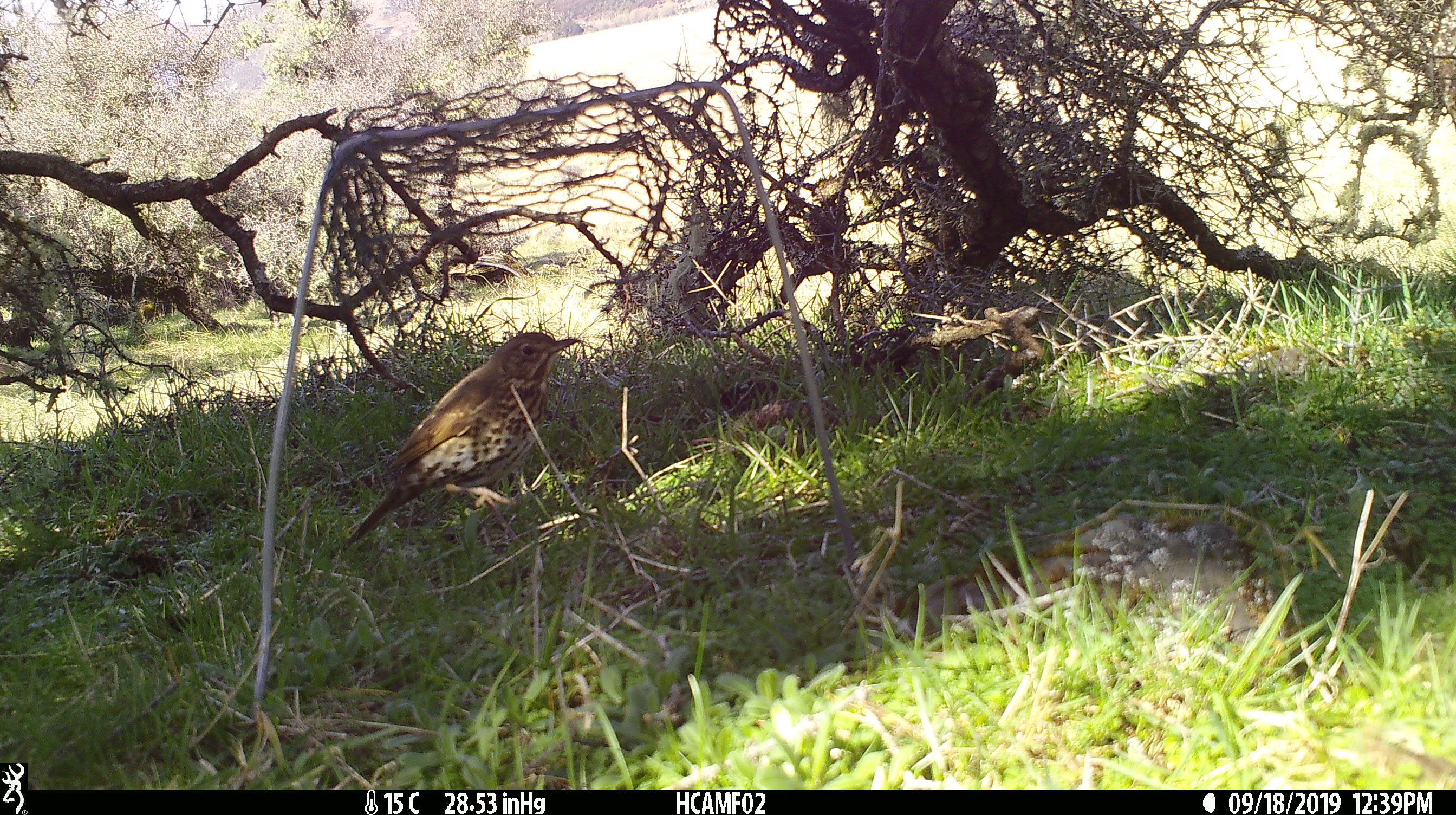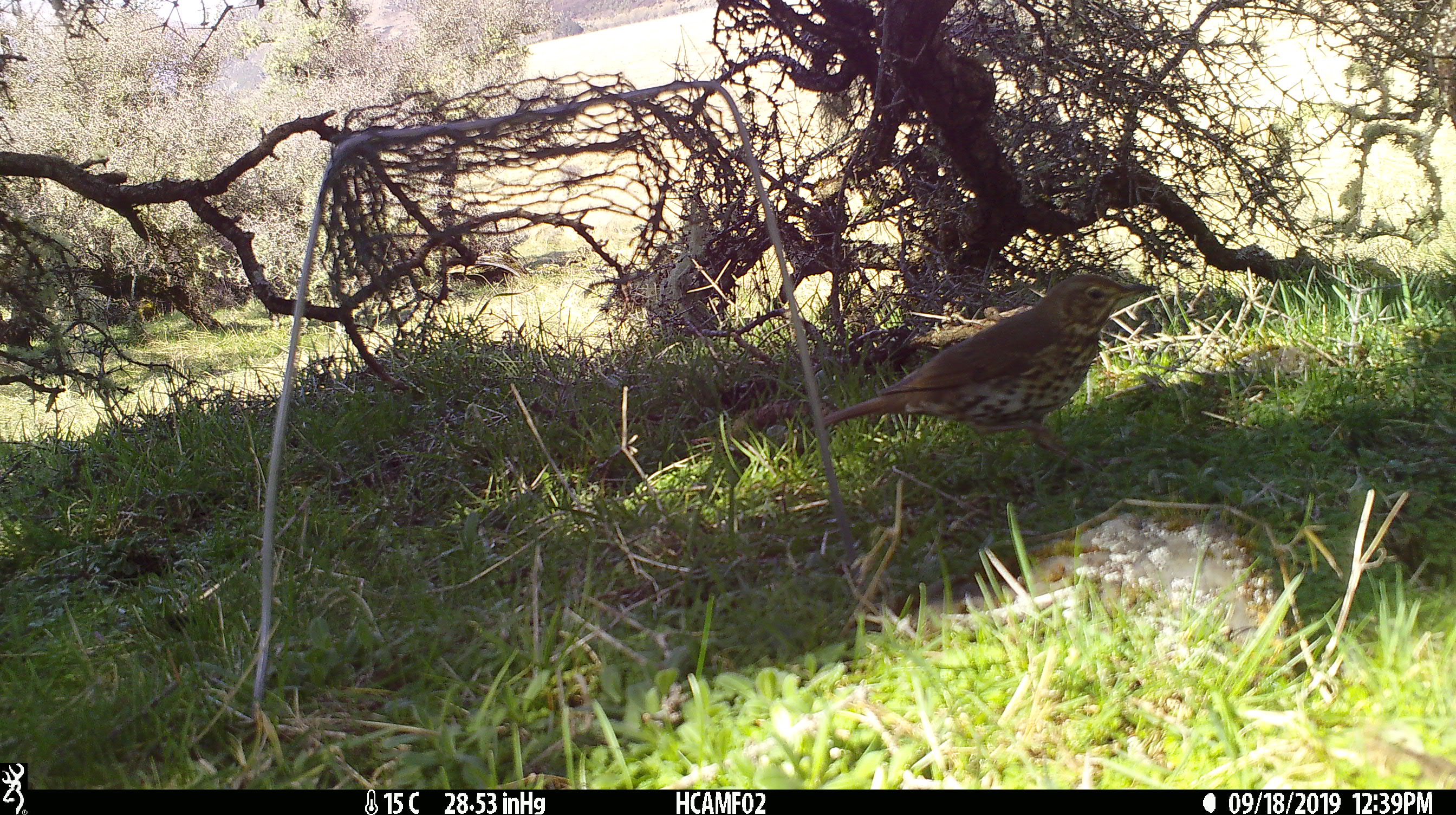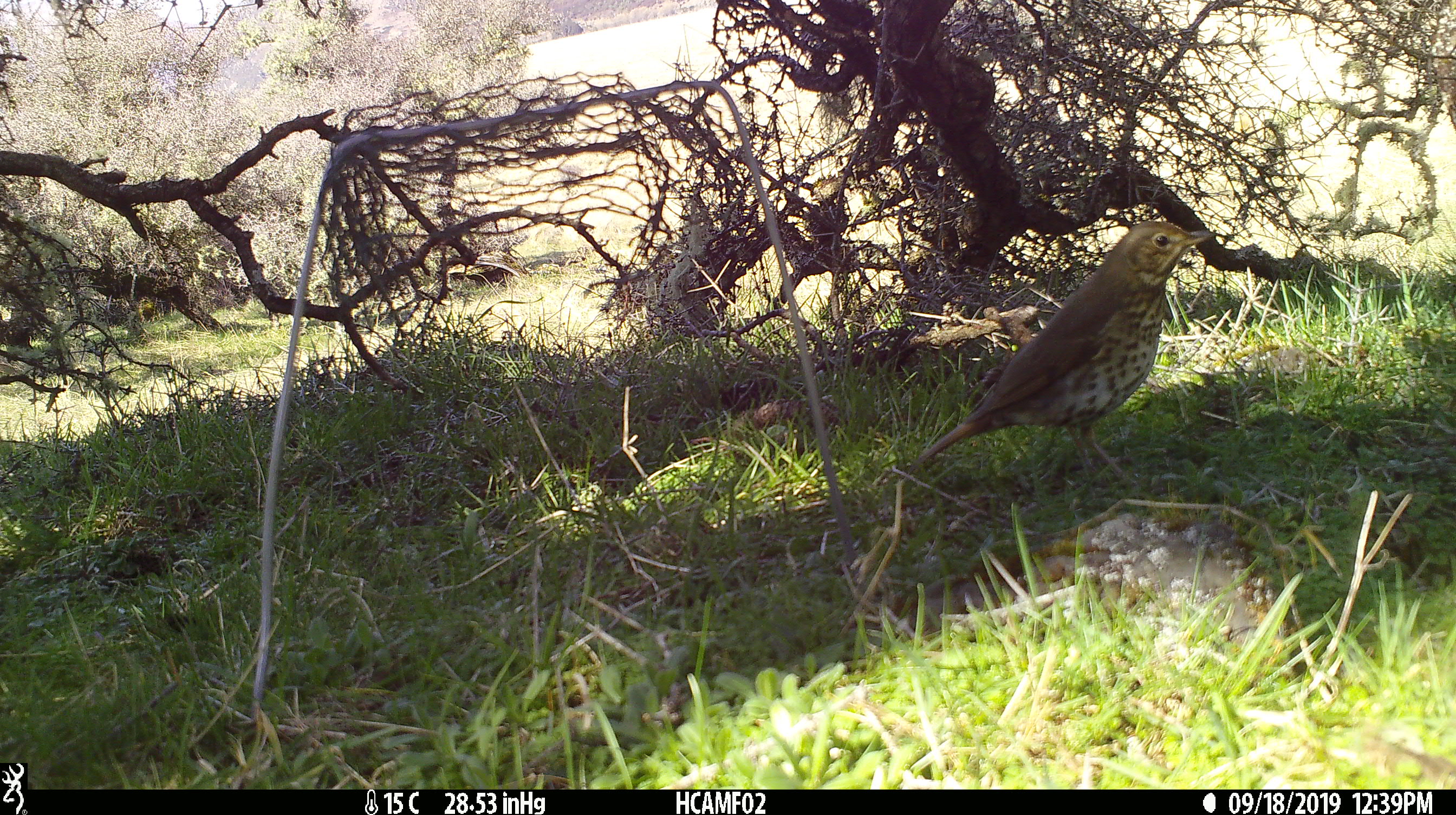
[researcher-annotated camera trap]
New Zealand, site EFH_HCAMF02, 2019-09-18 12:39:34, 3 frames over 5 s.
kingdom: Animalia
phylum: Chordata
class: Aves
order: Passeriformes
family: Turdidae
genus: Turdus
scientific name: Turdus philomelos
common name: song thrush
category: thrush